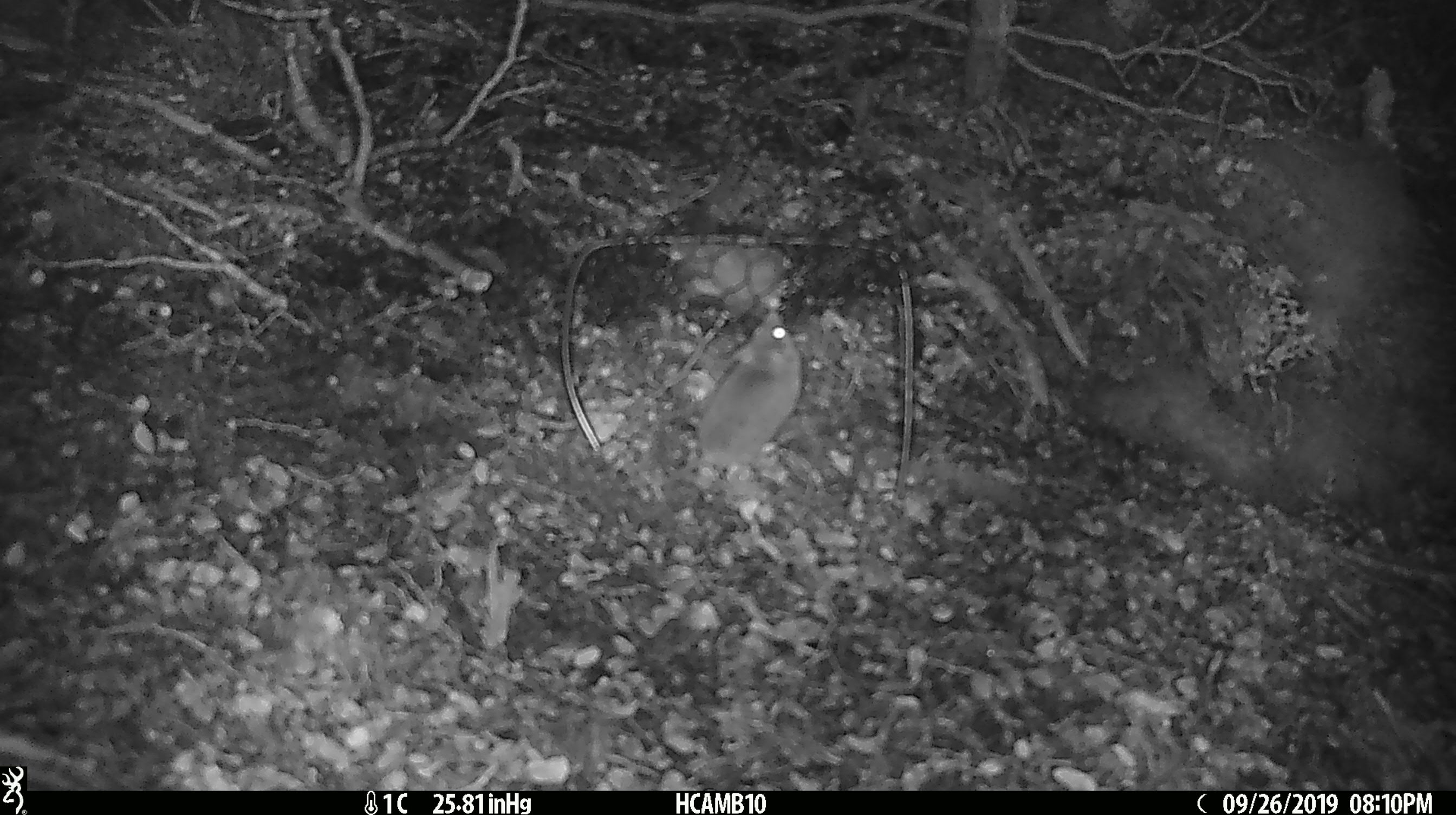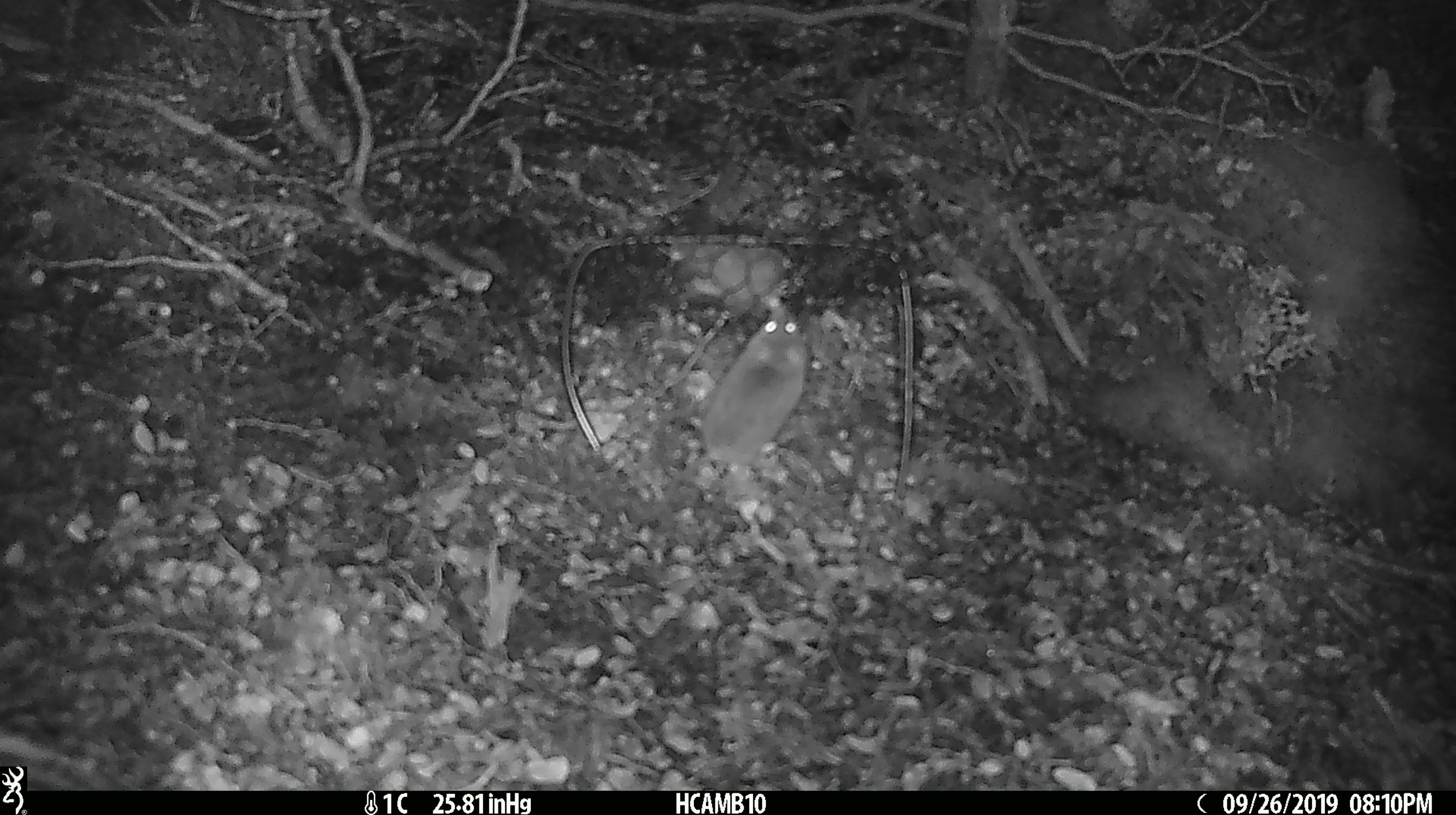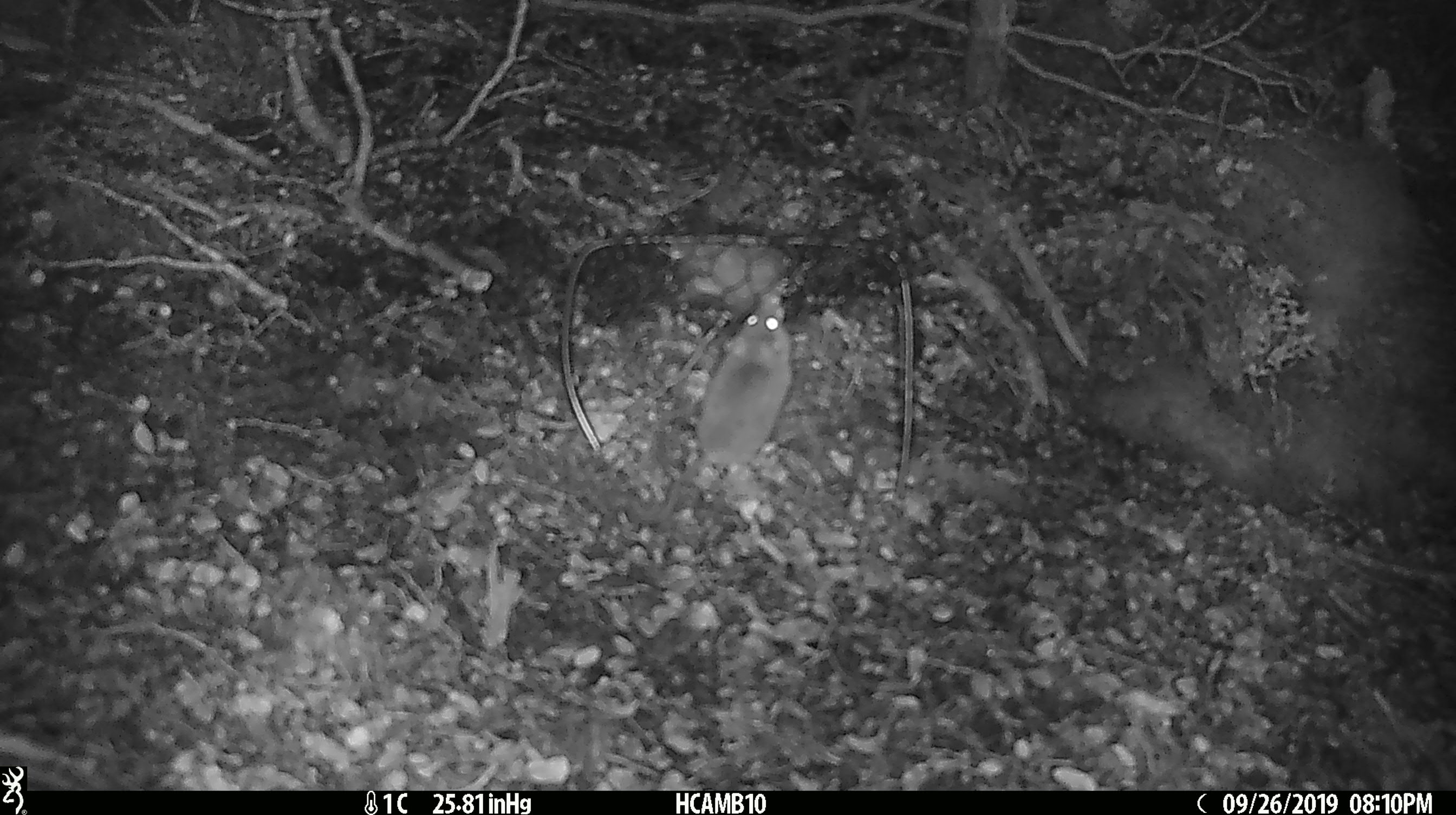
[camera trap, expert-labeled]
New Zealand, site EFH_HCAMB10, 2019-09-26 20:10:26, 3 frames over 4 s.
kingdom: Animalia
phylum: Chordata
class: Mammalia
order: Rodentia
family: Muridae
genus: Mus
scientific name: Mus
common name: mouse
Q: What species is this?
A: Mouse (Mus).